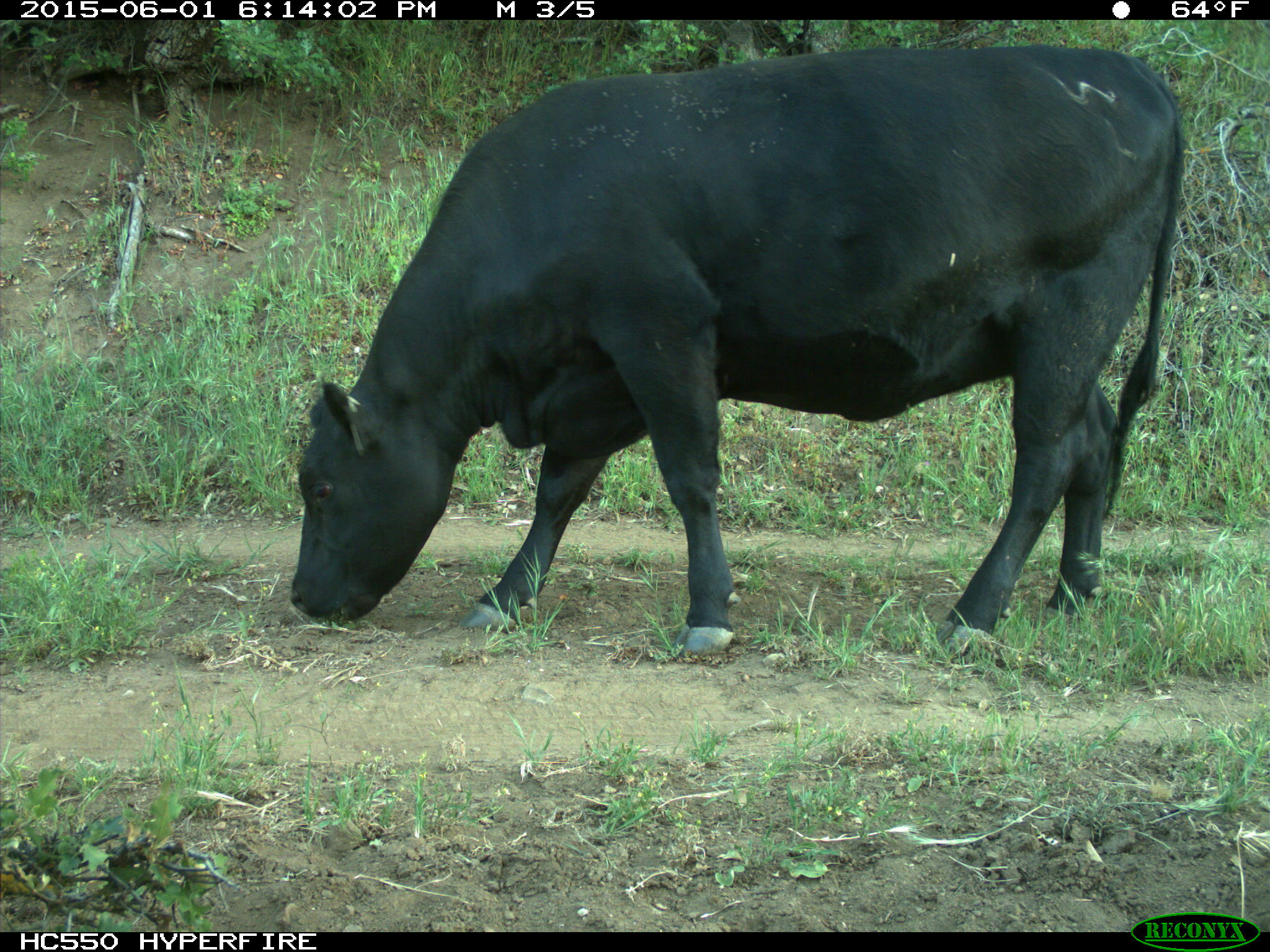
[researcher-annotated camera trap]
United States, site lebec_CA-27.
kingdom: Animalia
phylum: Chordata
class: Mammalia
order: Artiodactyla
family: Bovidae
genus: Bos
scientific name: Bos taurus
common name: domestic cow